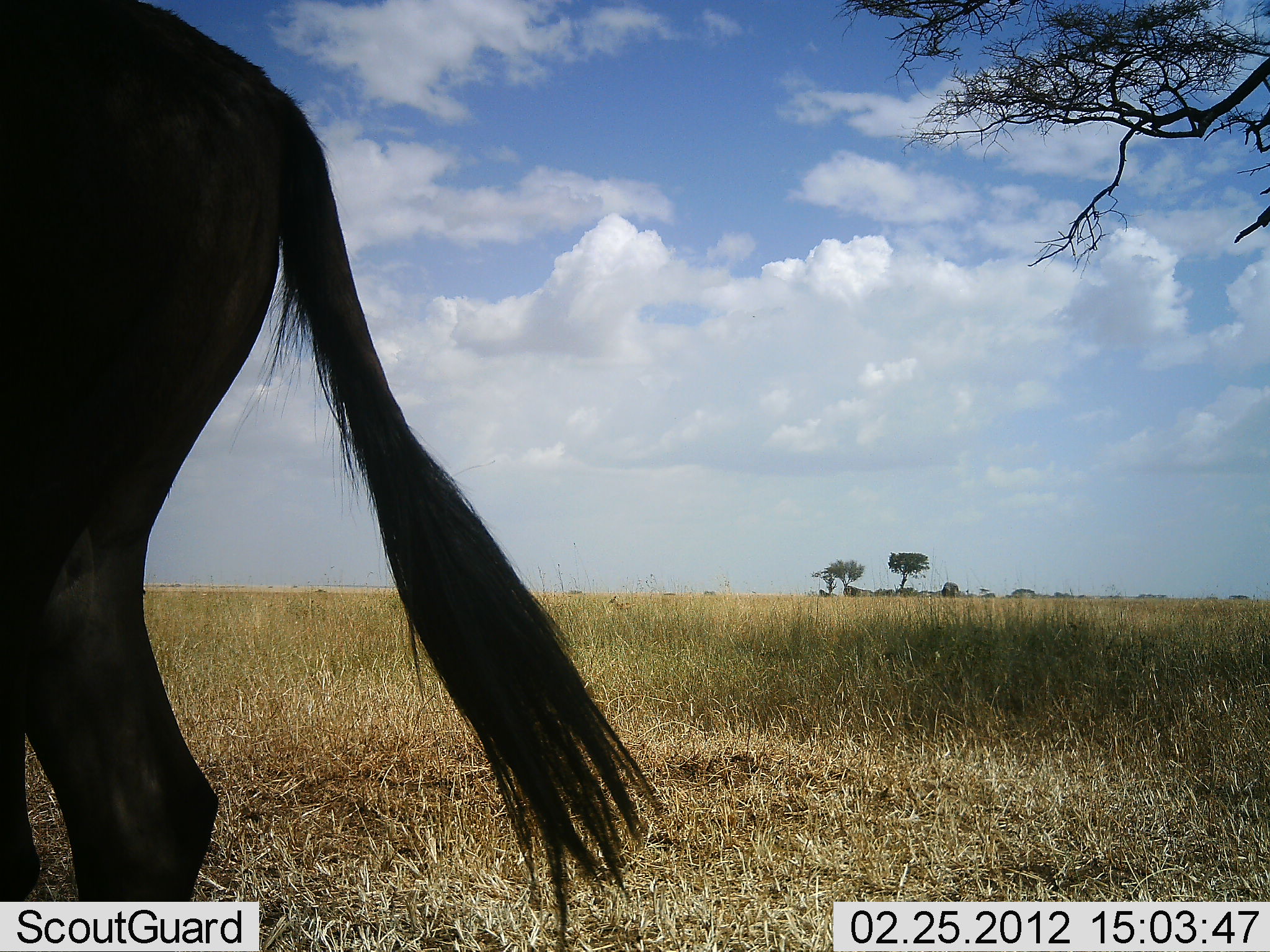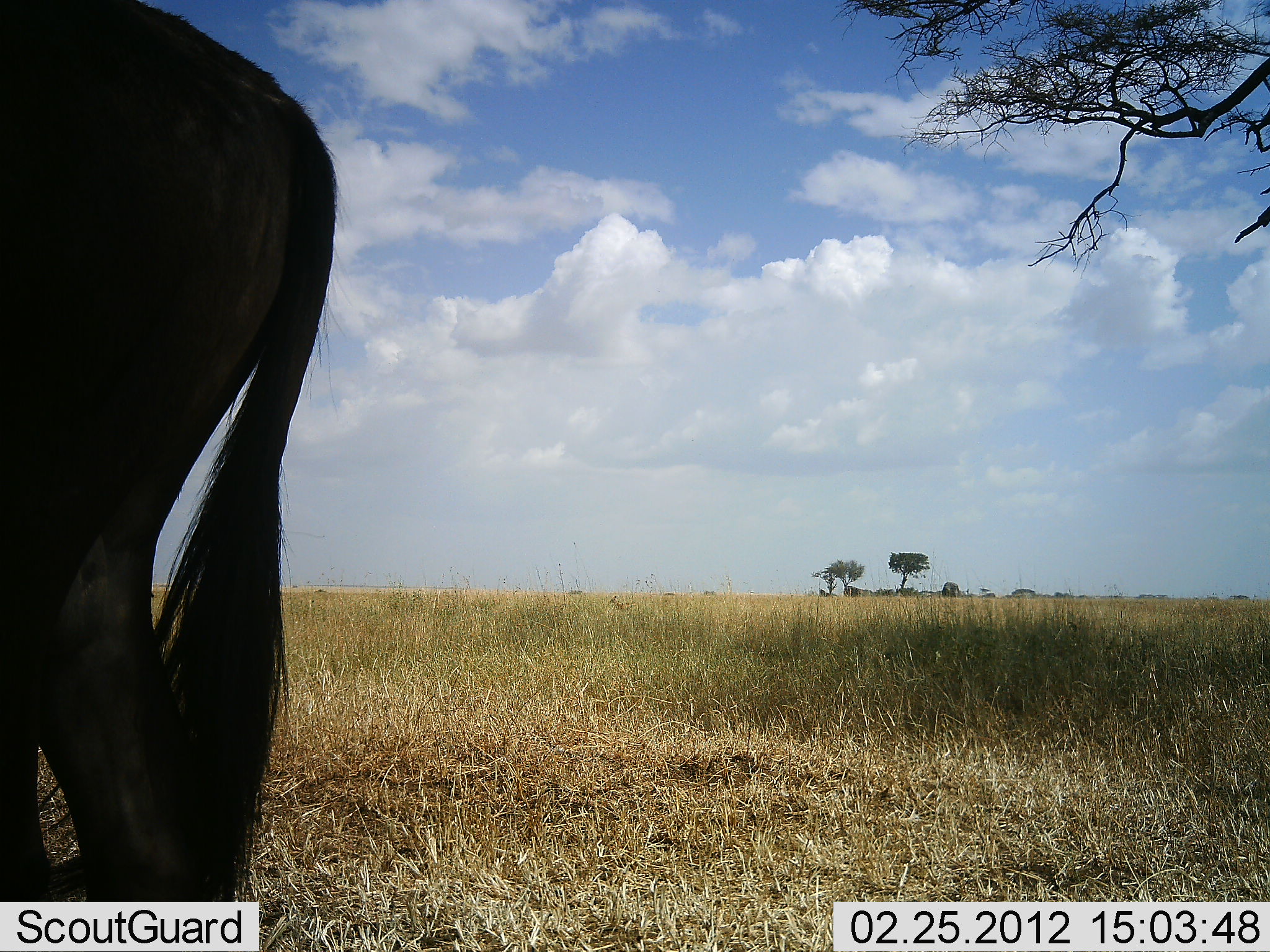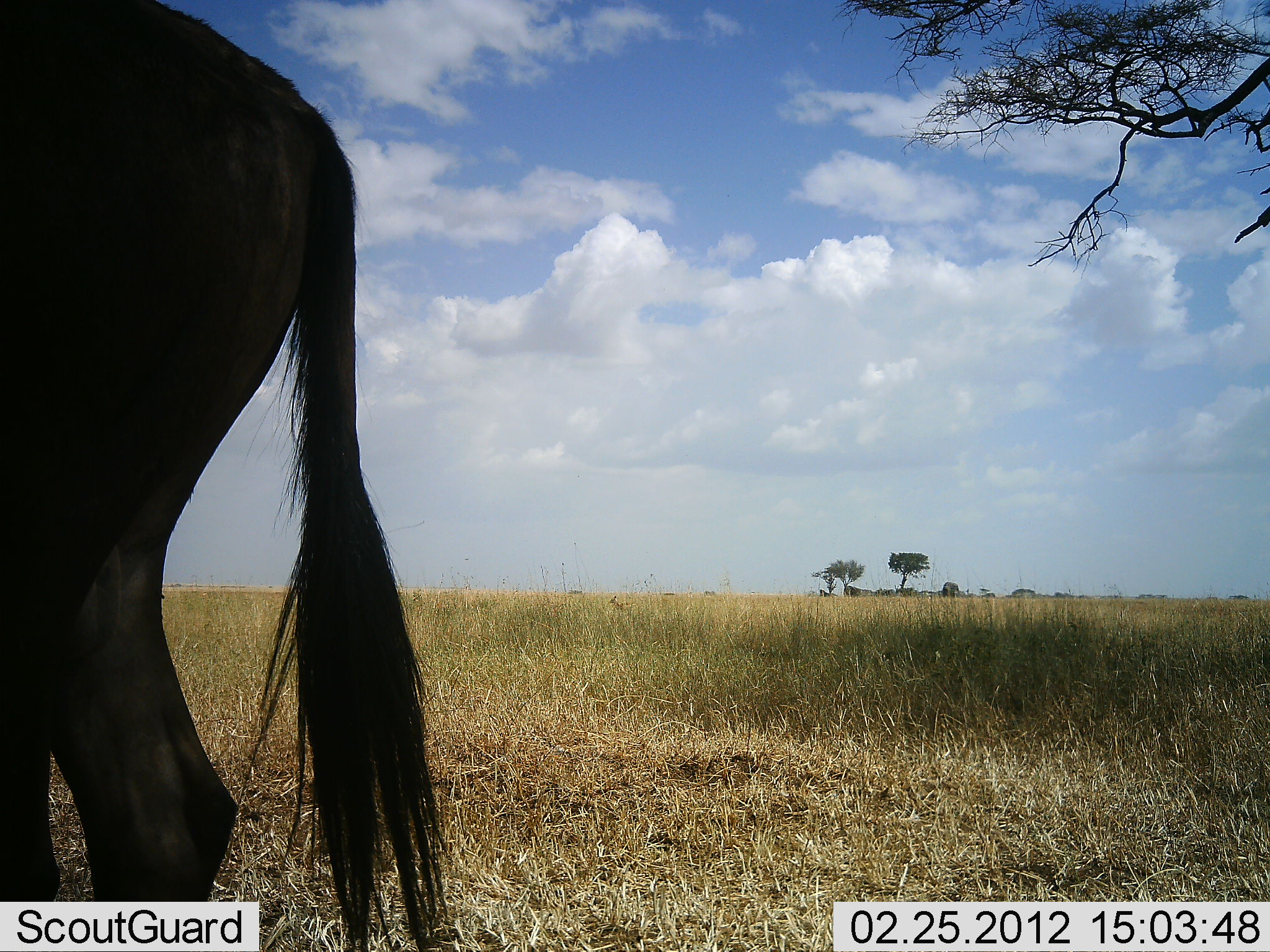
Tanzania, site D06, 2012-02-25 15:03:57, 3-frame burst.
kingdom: Animalia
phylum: Chordata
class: Mammalia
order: Artiodactyla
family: Bovidae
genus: Connochaetes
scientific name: Connochaetes taurinus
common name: blue wildebeest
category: wildebeest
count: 1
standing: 95%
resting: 5%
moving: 0%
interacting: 0%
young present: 0%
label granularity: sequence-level